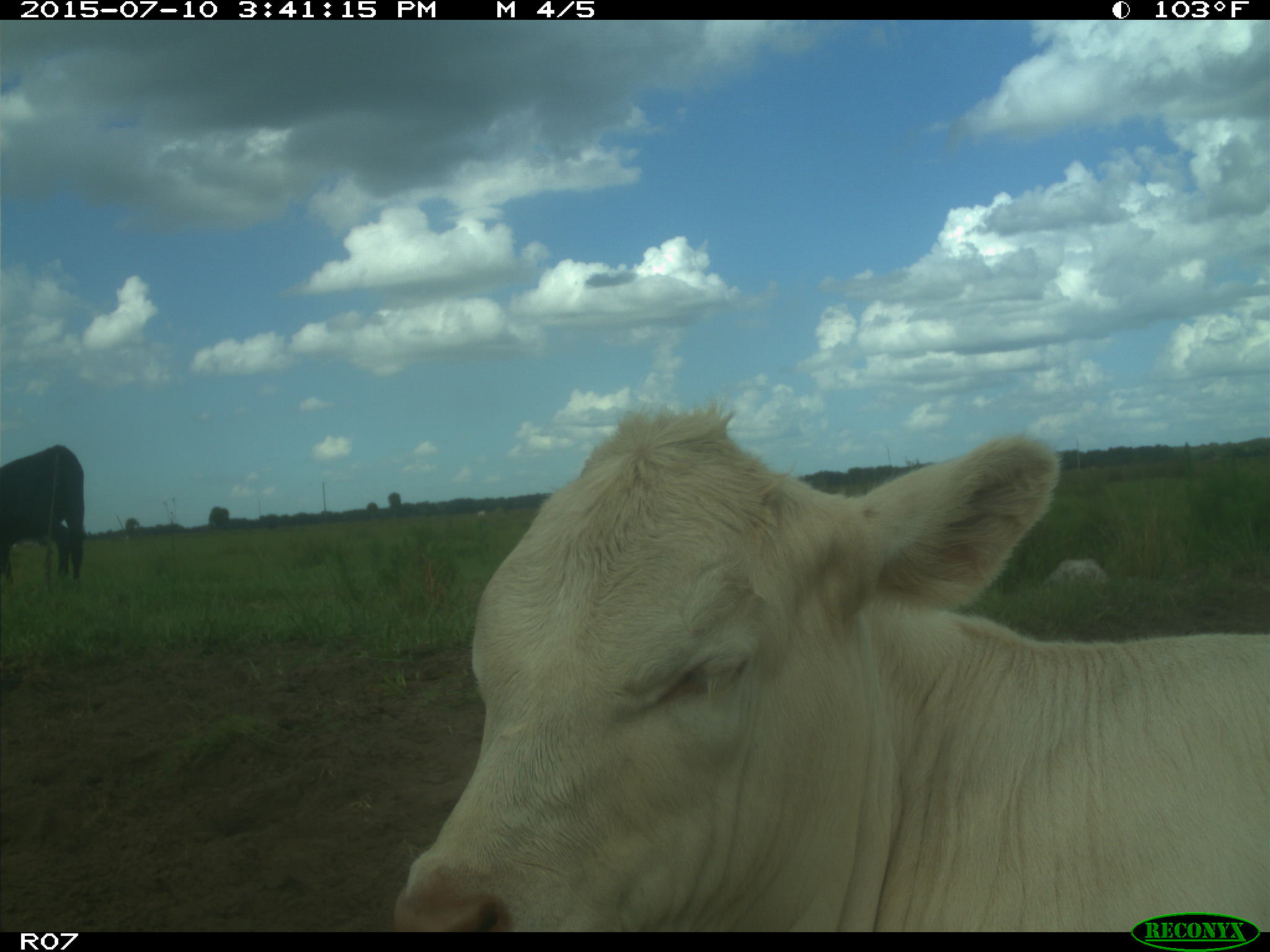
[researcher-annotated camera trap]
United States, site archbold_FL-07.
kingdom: Animalia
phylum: Chordata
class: Mammalia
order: Artiodactyla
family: Bovidae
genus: Bos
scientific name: Bos taurus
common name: domestic cow